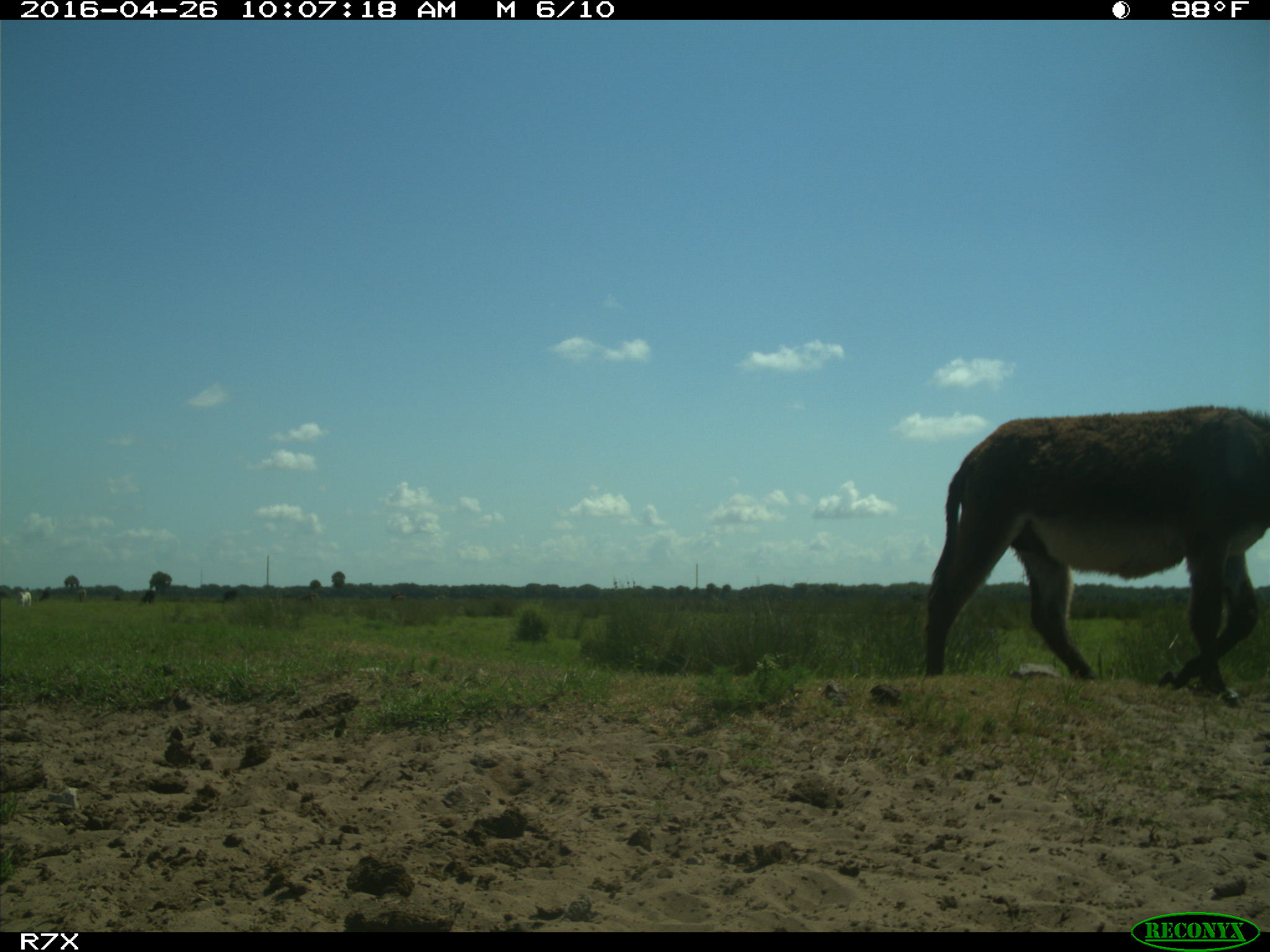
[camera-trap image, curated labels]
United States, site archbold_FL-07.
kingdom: Animalia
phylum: Chordata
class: Mammalia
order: Artiodactyla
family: Bovidae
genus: Bos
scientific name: Bos taurus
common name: domestic cow